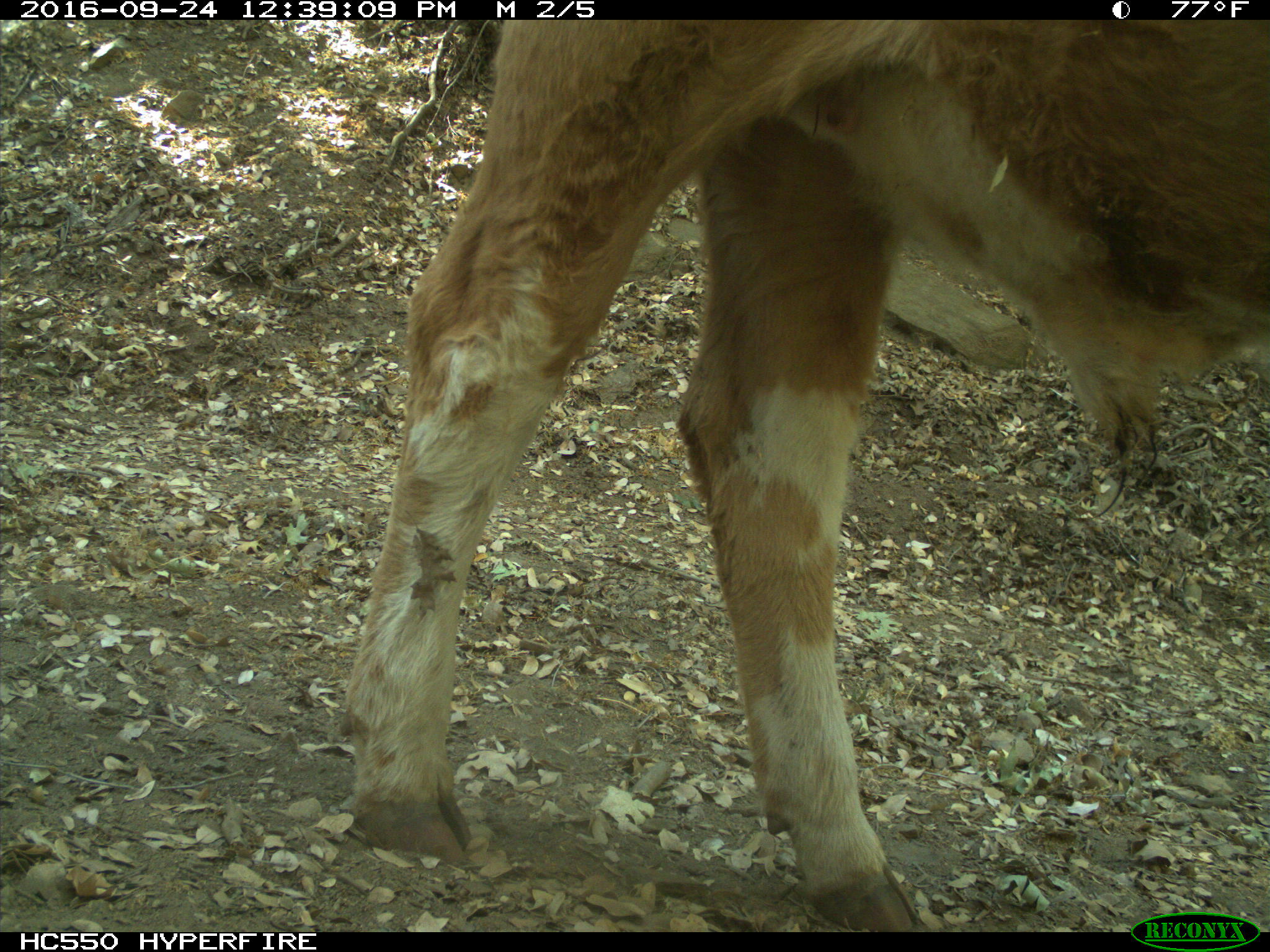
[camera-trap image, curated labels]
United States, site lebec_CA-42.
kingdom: Animalia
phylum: Chordata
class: Mammalia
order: Artiodactyla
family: Bovidae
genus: Bos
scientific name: Bos taurus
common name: domestic cow